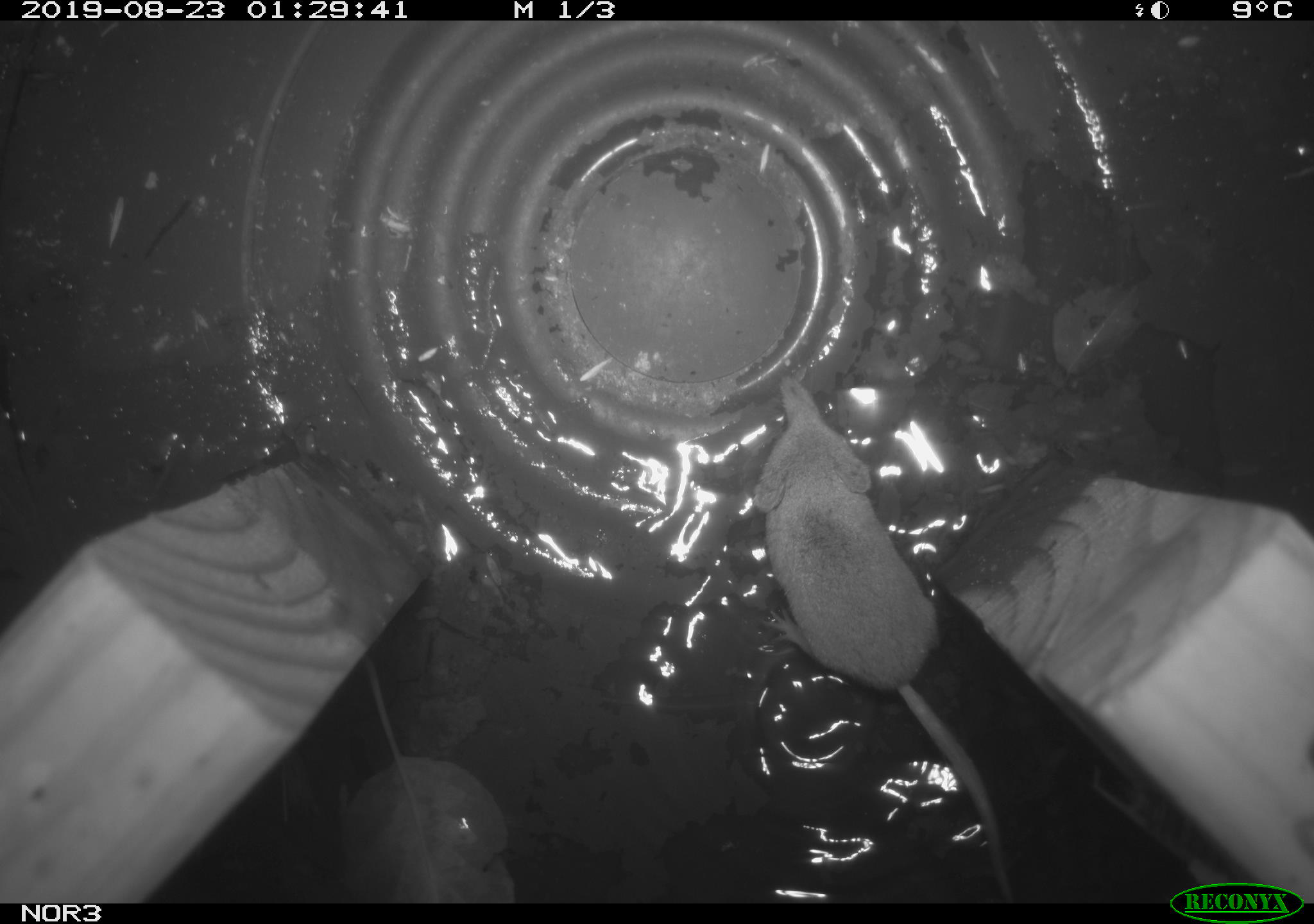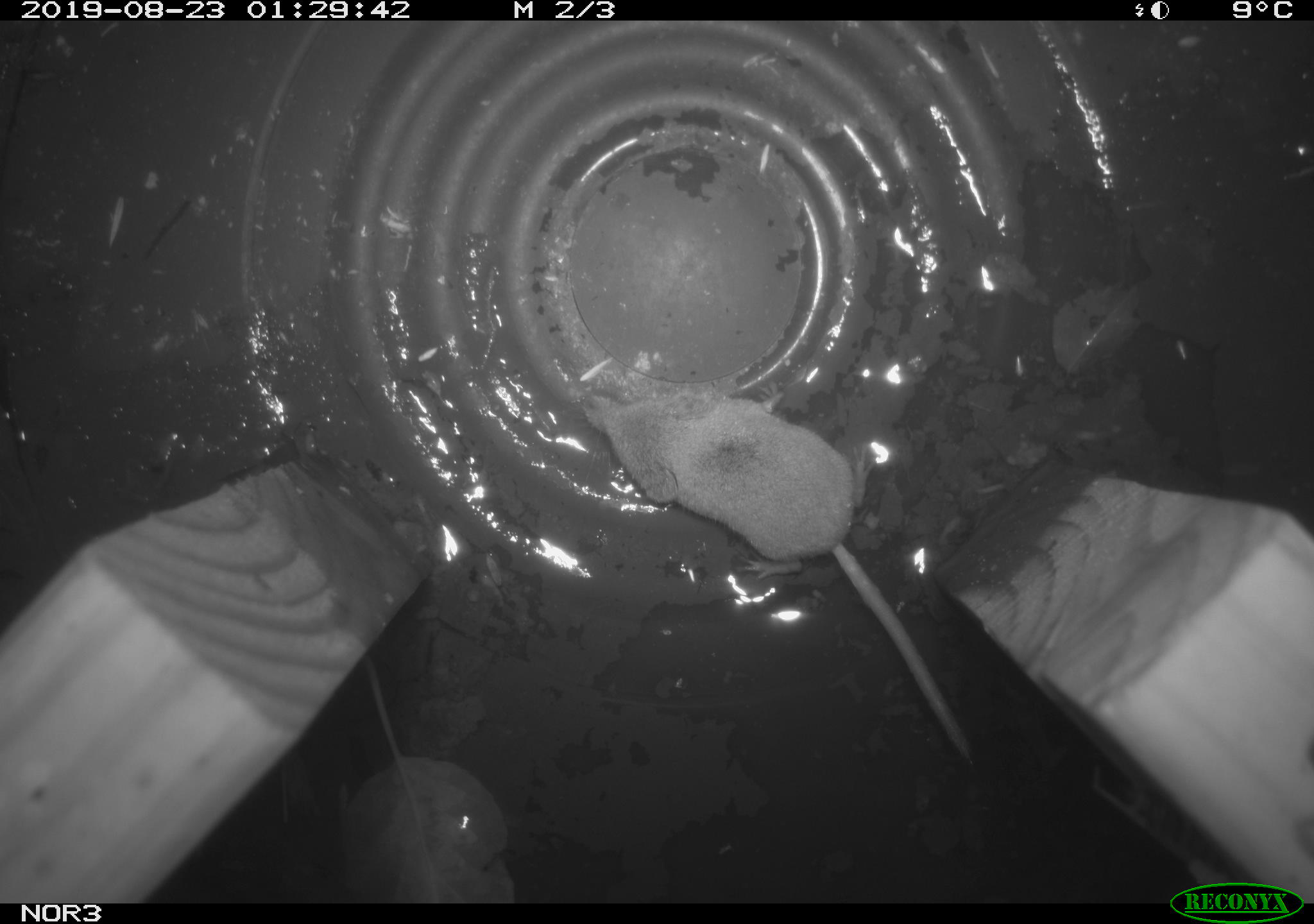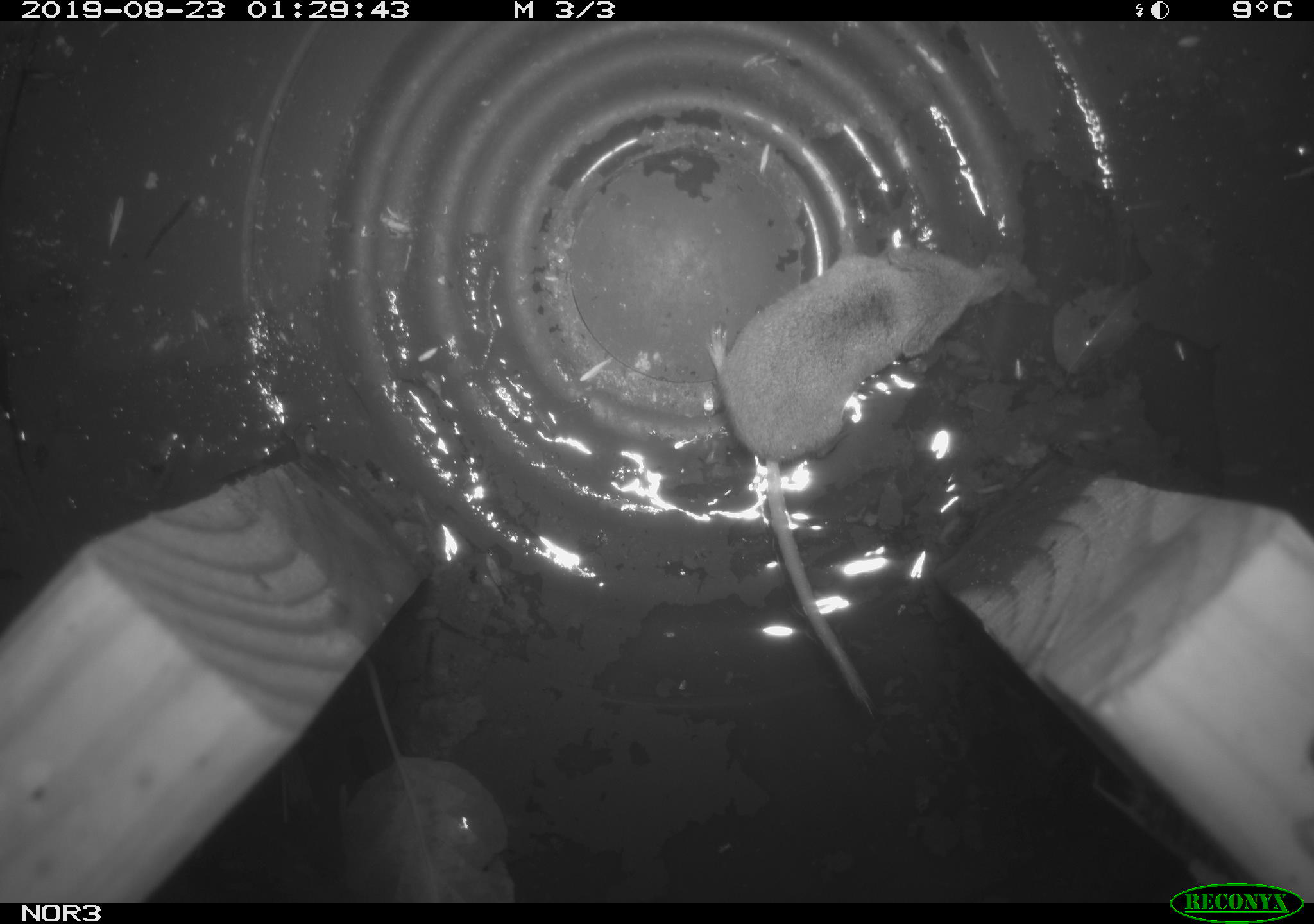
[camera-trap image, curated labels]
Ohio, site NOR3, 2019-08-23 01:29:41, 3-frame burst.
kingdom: Animalia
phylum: Chordata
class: Mammalia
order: Eulipotyphla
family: Soricidae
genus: Sorex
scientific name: Sorex cinereus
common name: masked shrew